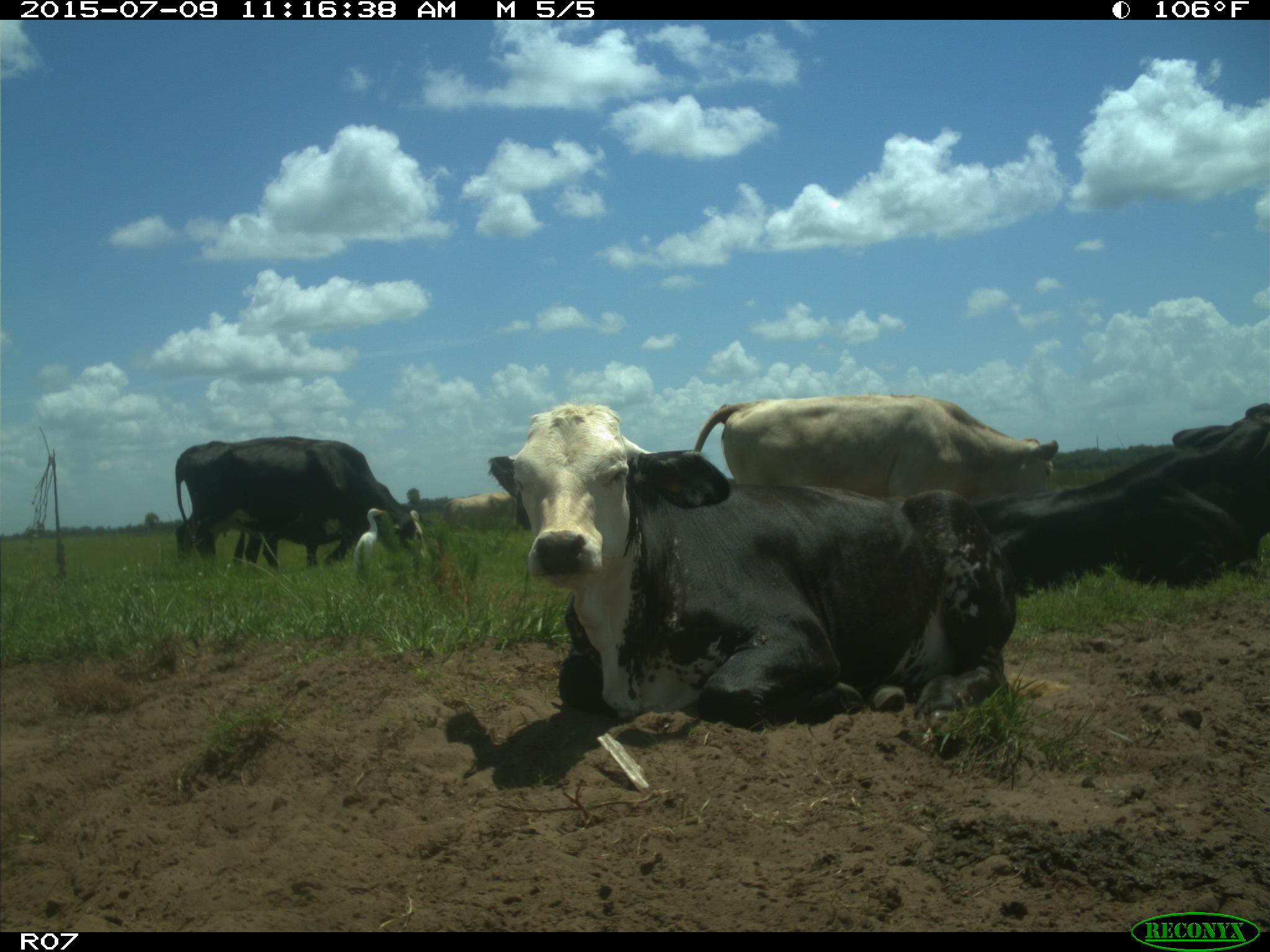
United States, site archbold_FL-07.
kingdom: Animalia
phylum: Chordata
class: Mammalia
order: Artiodactyla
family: Bovidae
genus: Bos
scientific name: Bos taurus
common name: domestic cow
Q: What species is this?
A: Bos taurus (domestic cow).